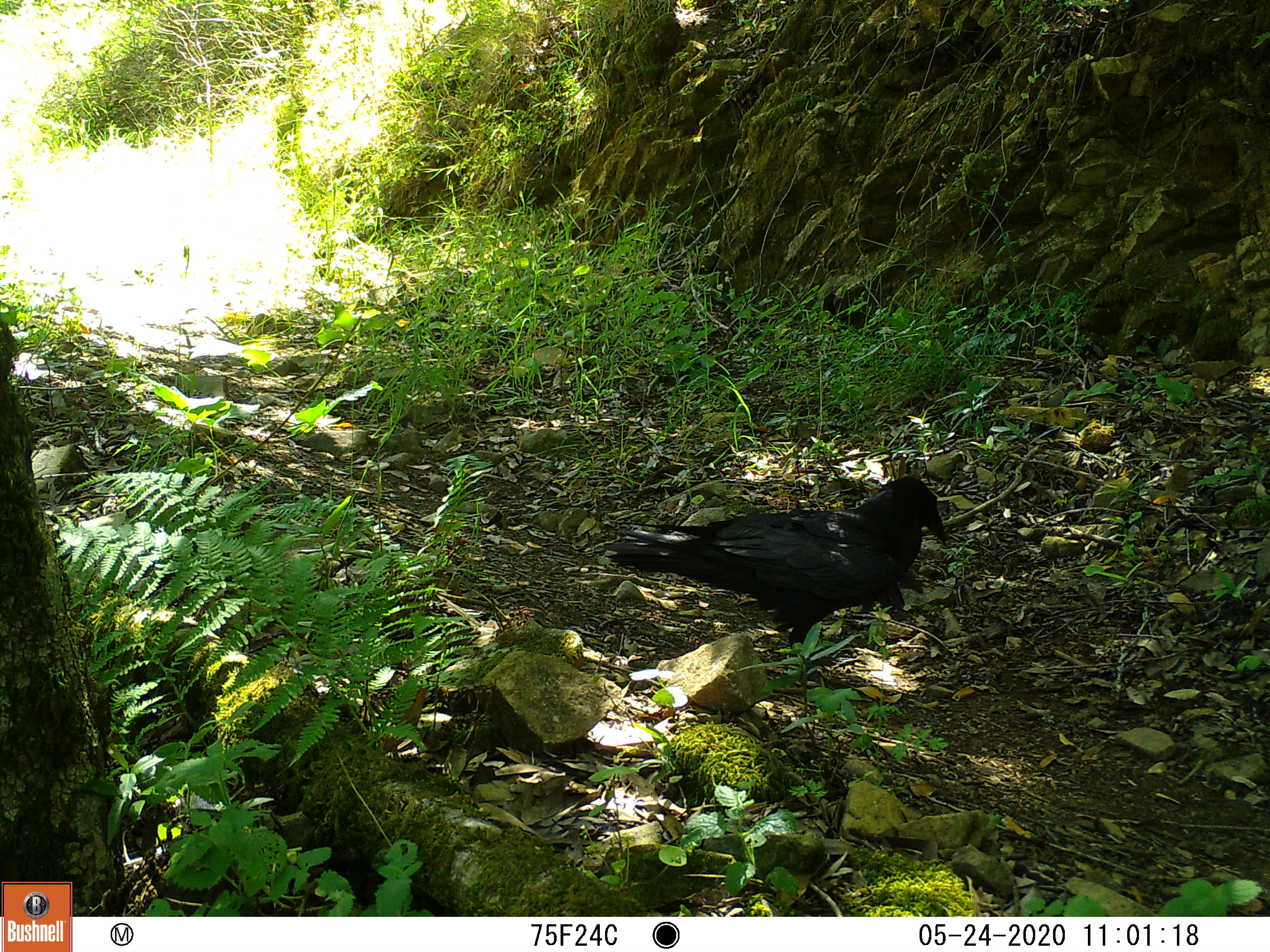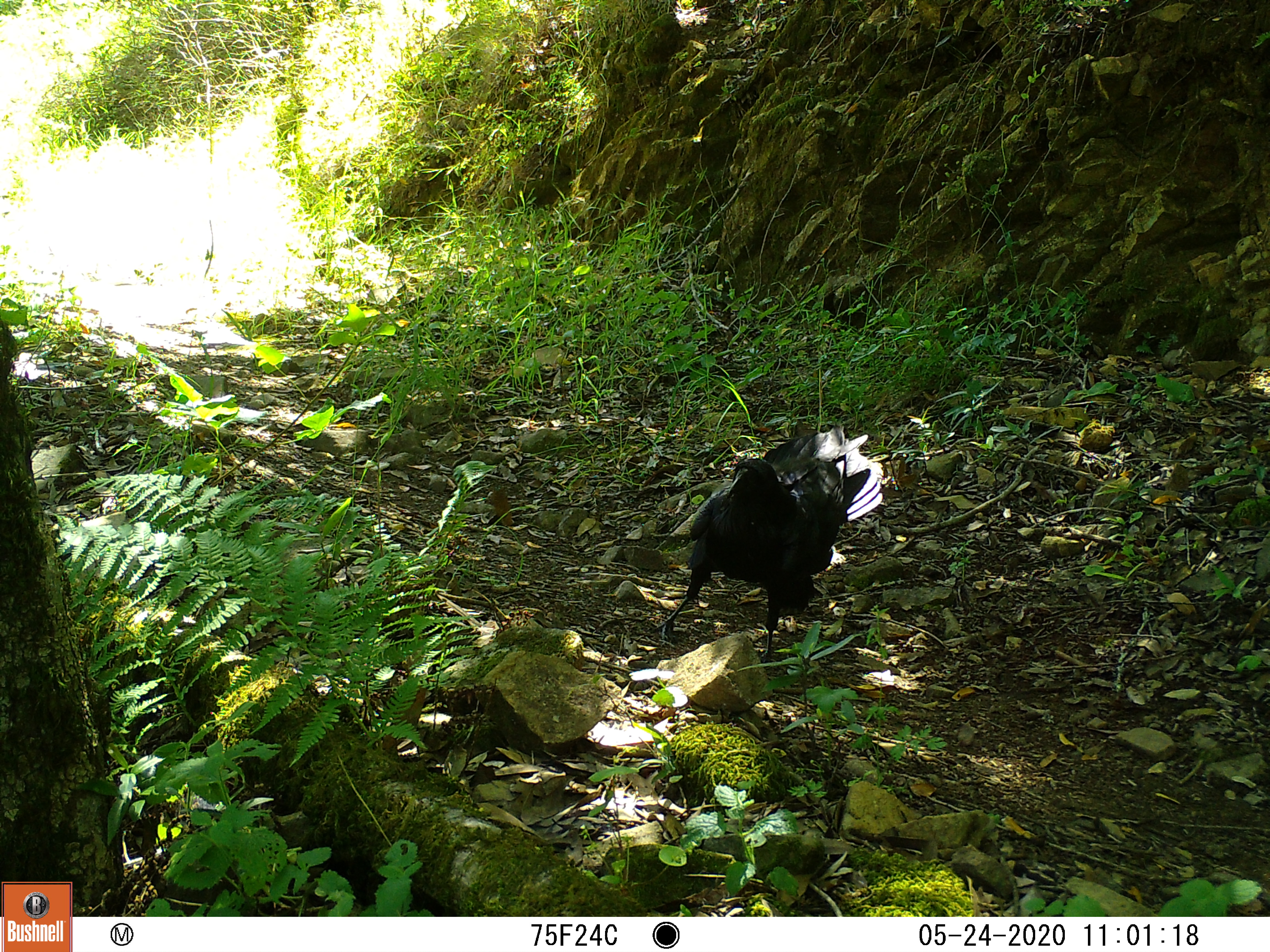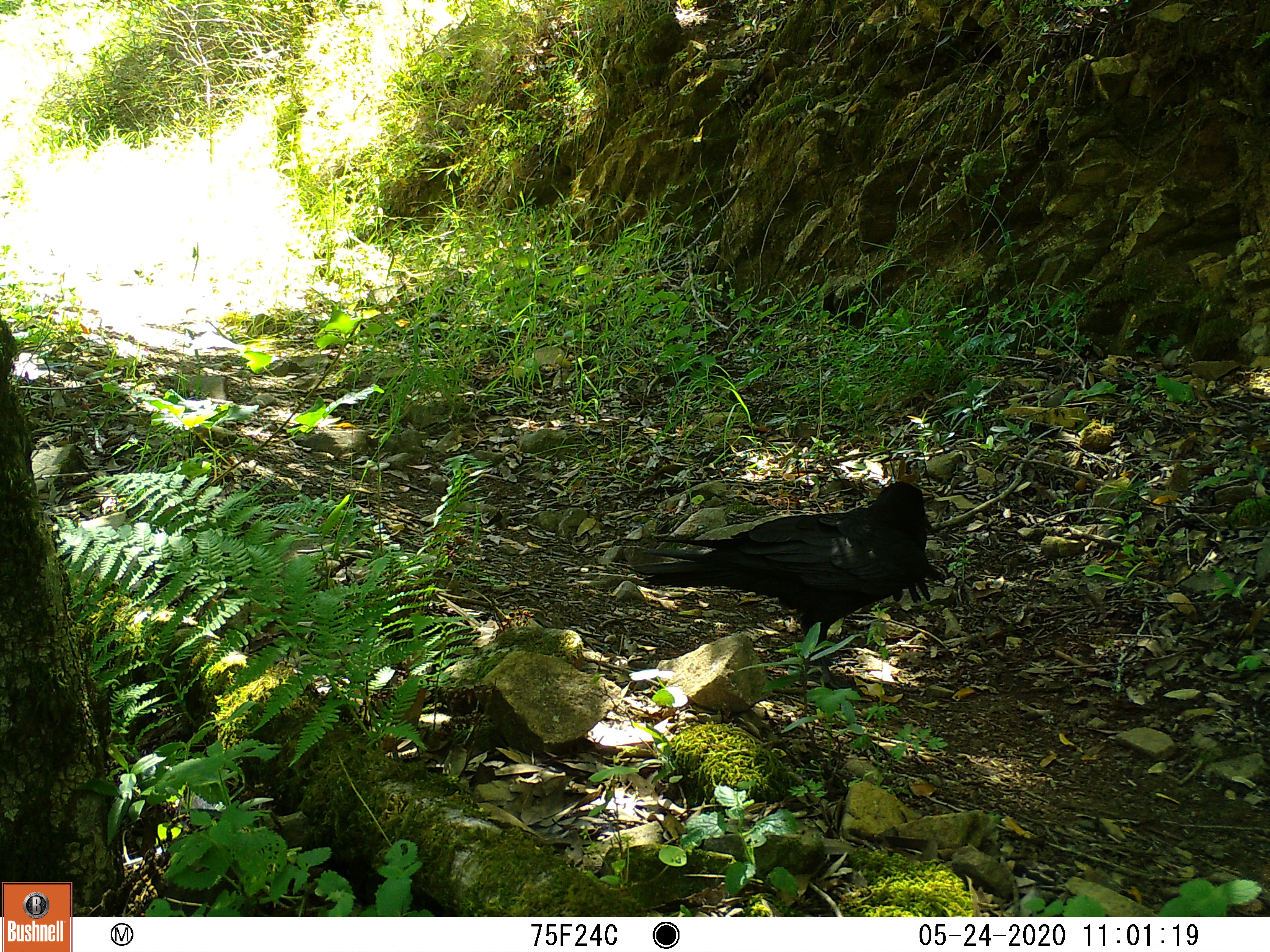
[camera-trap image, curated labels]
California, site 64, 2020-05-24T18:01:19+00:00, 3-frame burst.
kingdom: Animalia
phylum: Chordata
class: Aves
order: Passeriformes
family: Corvidae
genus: Corvus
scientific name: Corvus corax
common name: common raven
Common raven (Corvus corax).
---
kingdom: Animalia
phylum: Chordata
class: Aves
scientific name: Aves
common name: bird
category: unknown bird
Unknown bird (bird) (Aves).